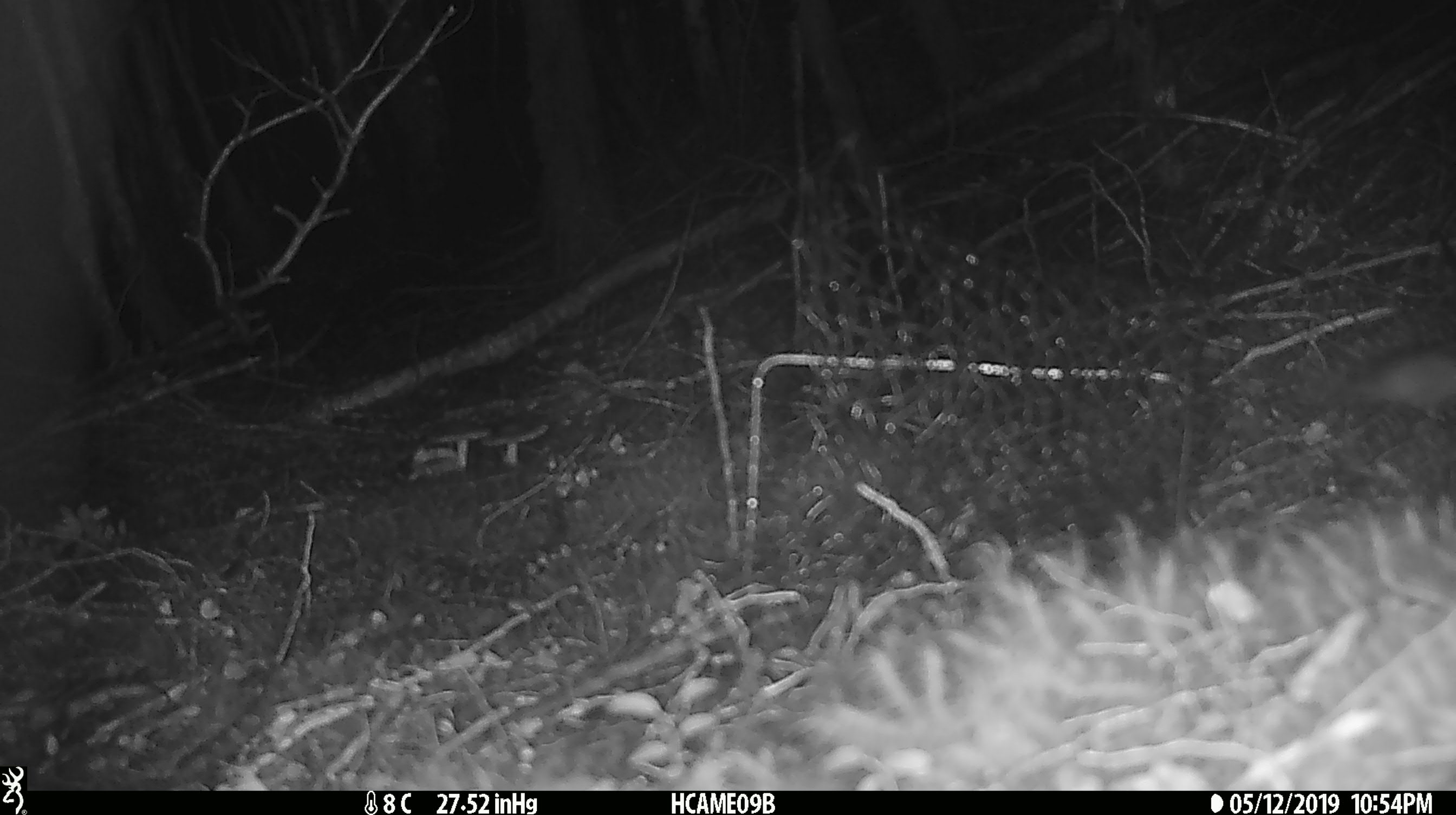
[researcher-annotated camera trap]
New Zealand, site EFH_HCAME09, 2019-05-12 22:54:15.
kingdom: Animalia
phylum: Chordata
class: Mammalia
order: Rodentia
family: Muridae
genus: Mus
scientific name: Mus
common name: mouse